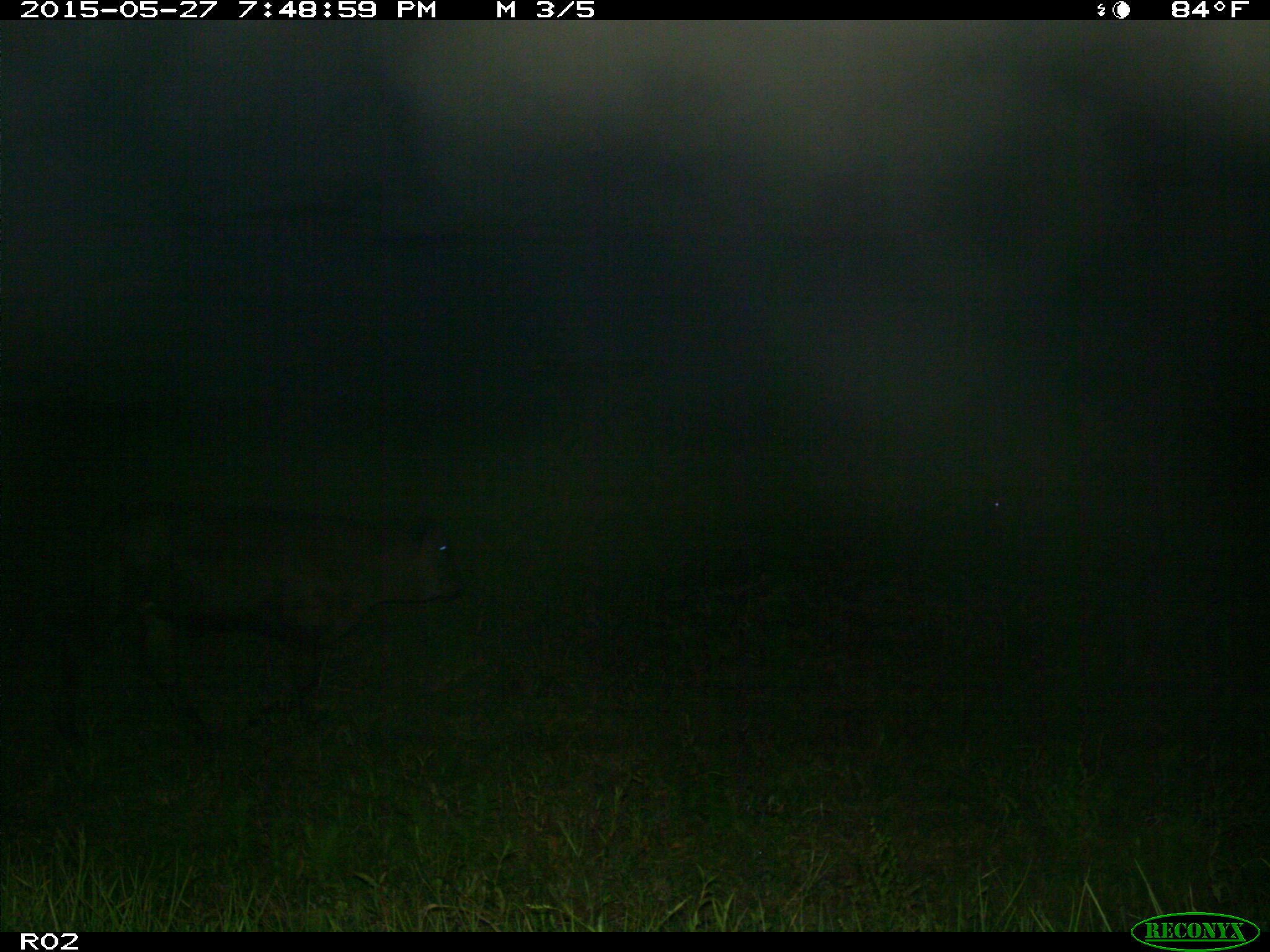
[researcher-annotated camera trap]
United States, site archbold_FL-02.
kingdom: Animalia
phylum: Chordata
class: Mammalia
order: Artiodactyla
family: Bovidae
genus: Bos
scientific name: Bos taurus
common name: domestic cow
Bos taurus (domestic cow).